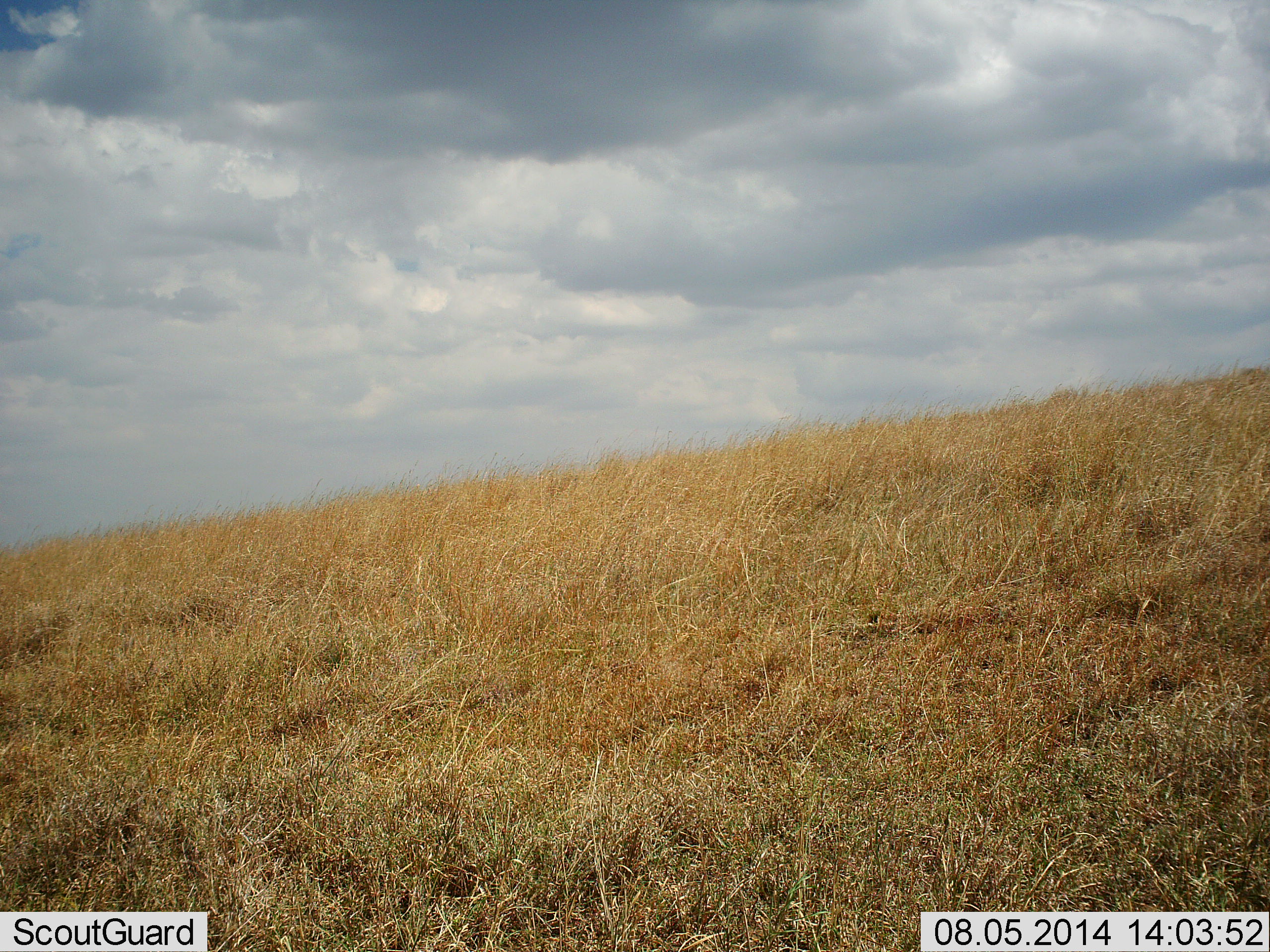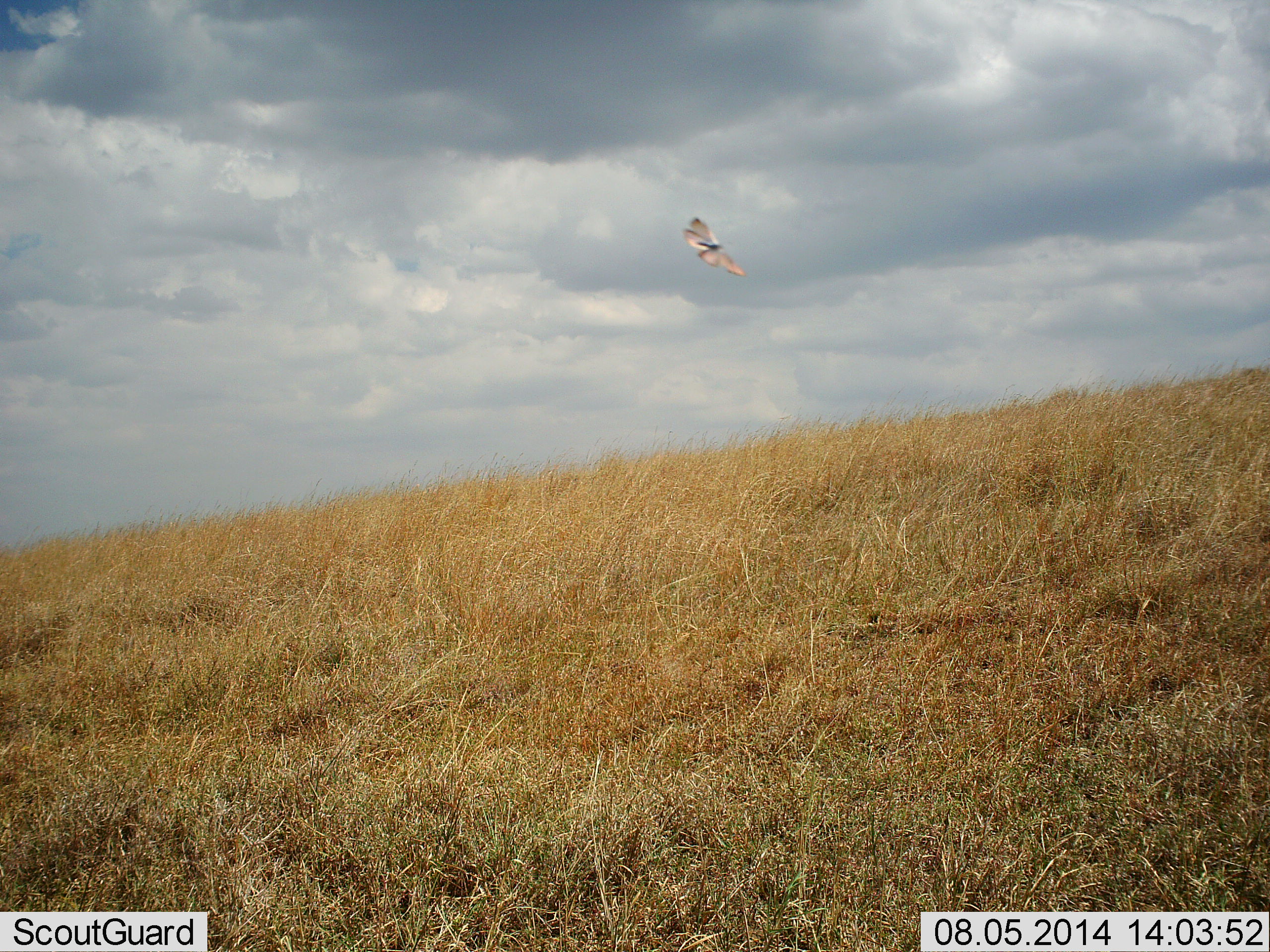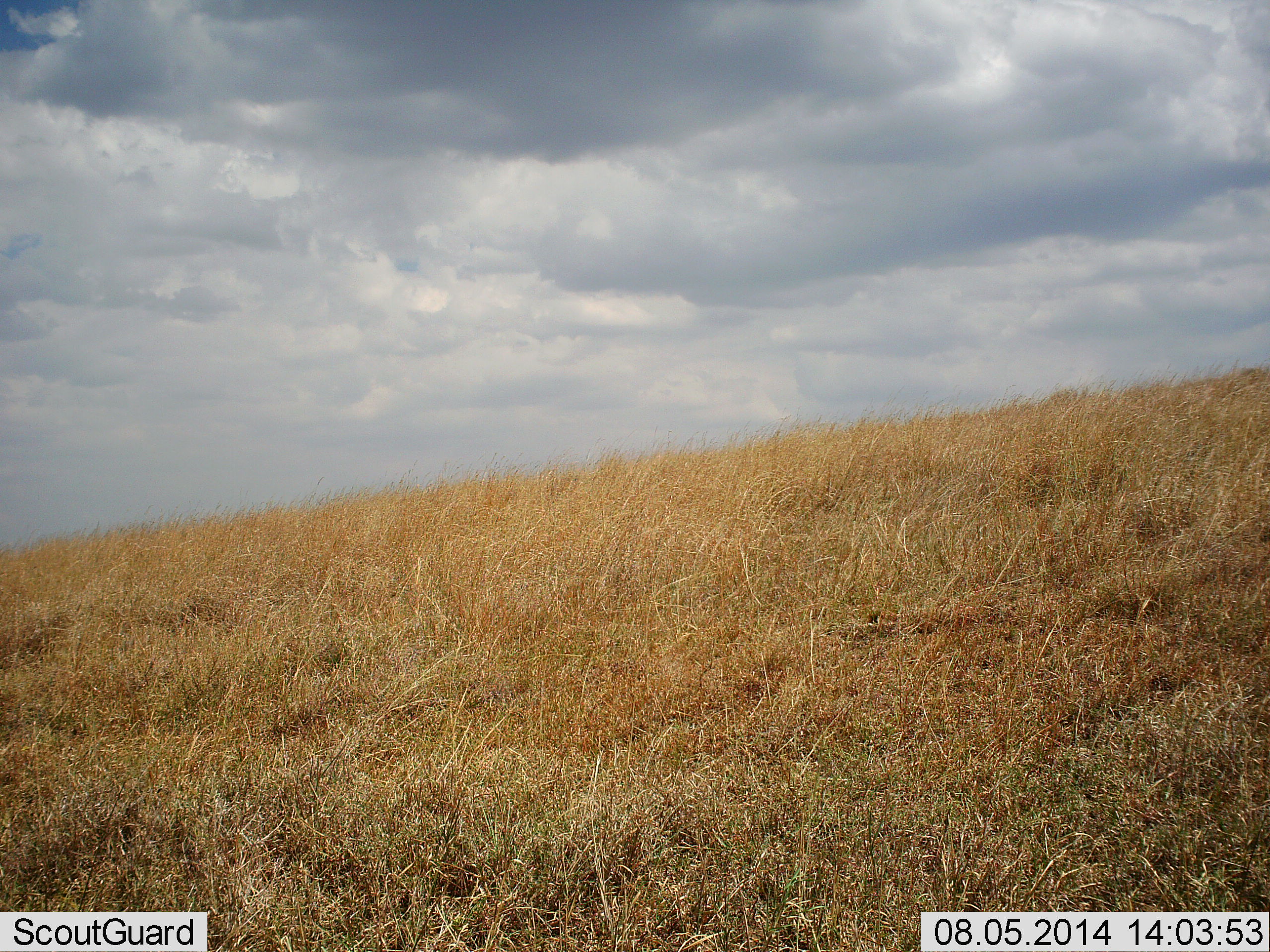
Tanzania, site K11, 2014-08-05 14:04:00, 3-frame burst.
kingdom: Animalia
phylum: Arthropoda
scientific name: Arthropoda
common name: arthropods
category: insectspider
Insectspider (arthropods) (Arthropoda), count 1. Behavior (volunteer vote fractions): standing 0%, resting 0%, moving 100%, interacting 0%. Young present (vote fraction): 0%. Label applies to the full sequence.